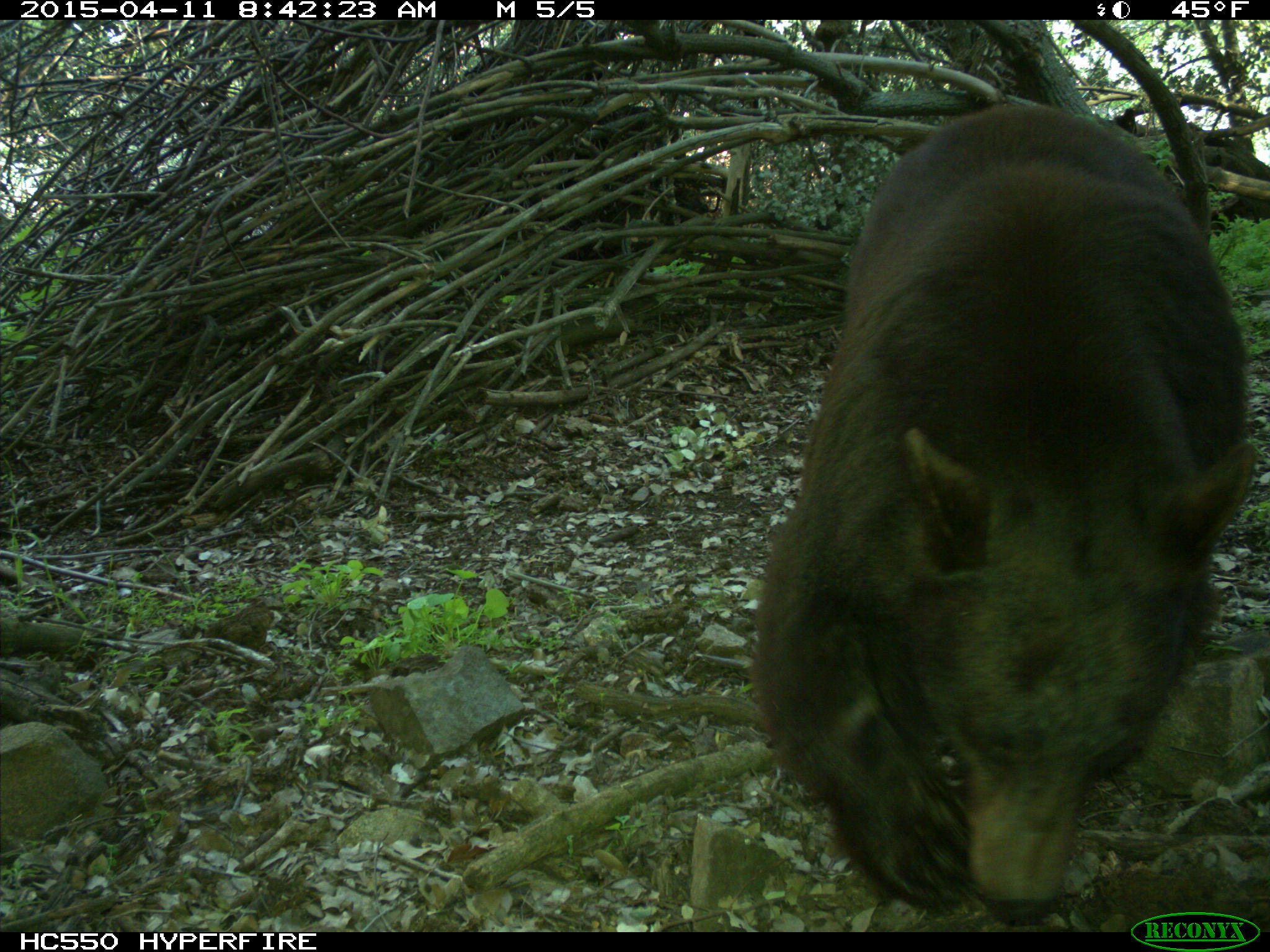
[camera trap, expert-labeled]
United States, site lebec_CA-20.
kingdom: Animalia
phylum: Chordata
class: Mammalia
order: Carnivora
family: Ursidae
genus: Ursus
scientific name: Ursus americanus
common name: american black bear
Ursus americanus (american black bear).